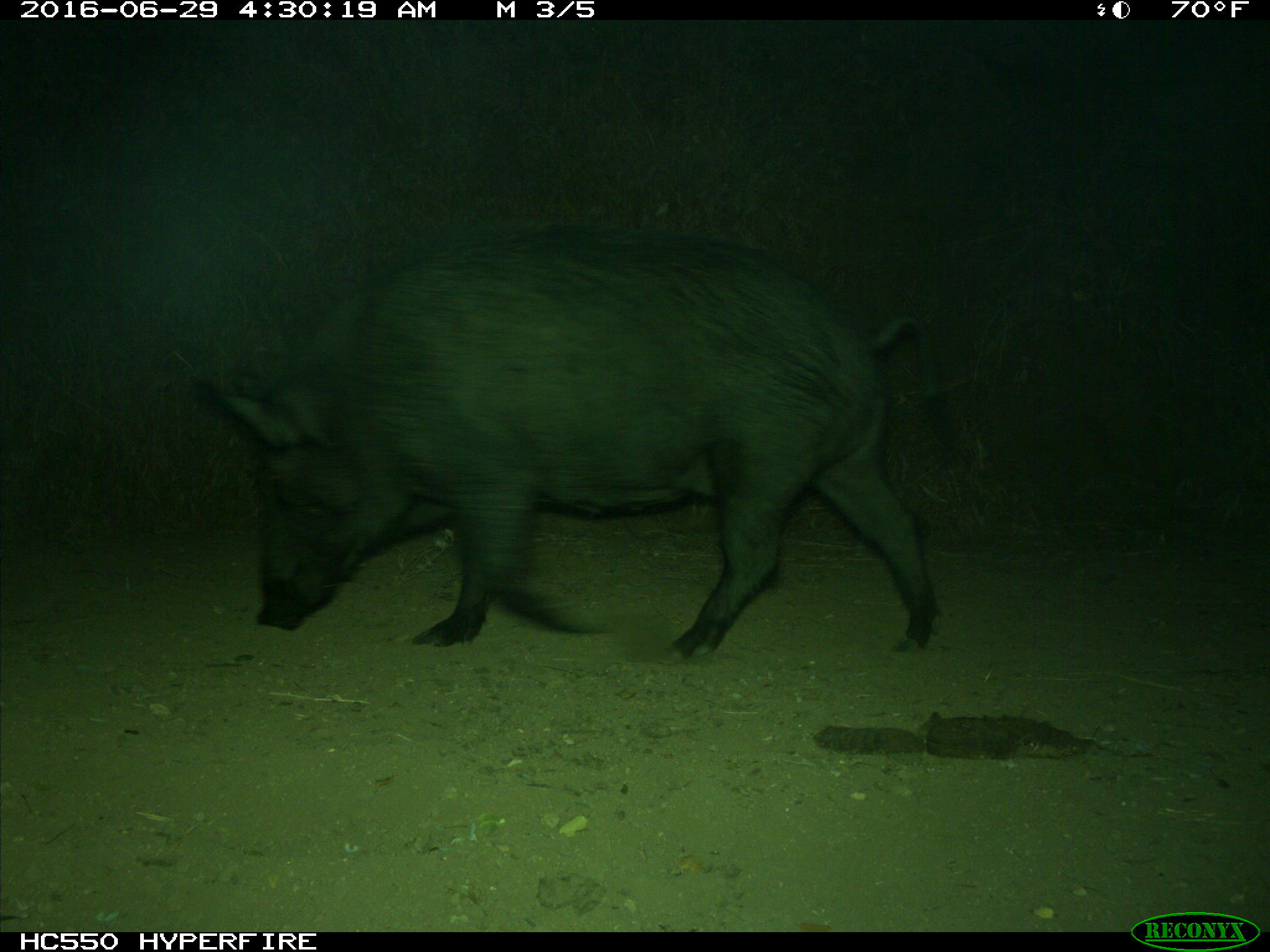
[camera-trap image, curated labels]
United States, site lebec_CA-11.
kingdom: Animalia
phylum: Chordata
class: Mammalia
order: Artiodactyla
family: Suidae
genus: Sus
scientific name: Sus scrofa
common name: wild boar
Sus scrofa (wild boar).